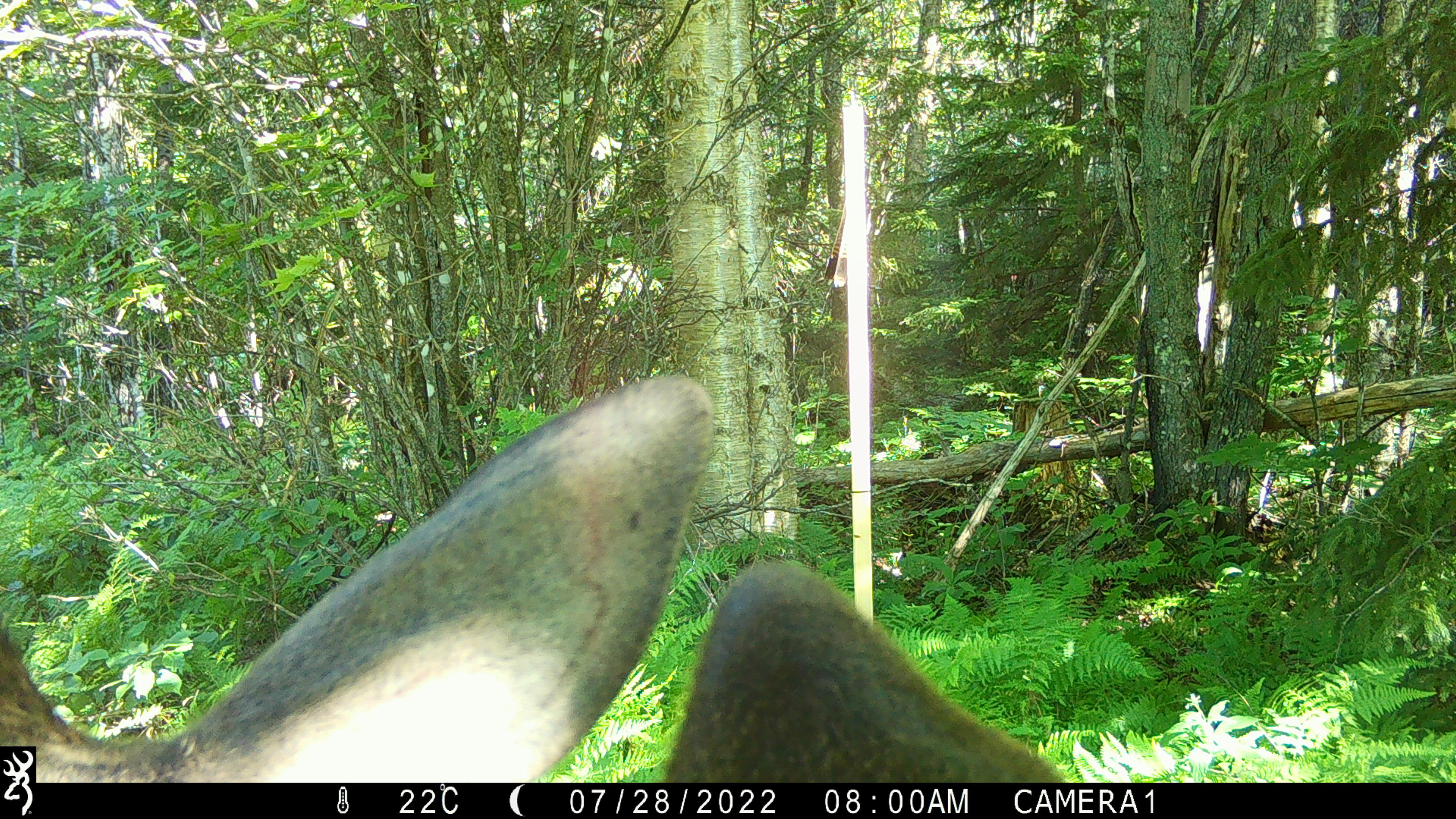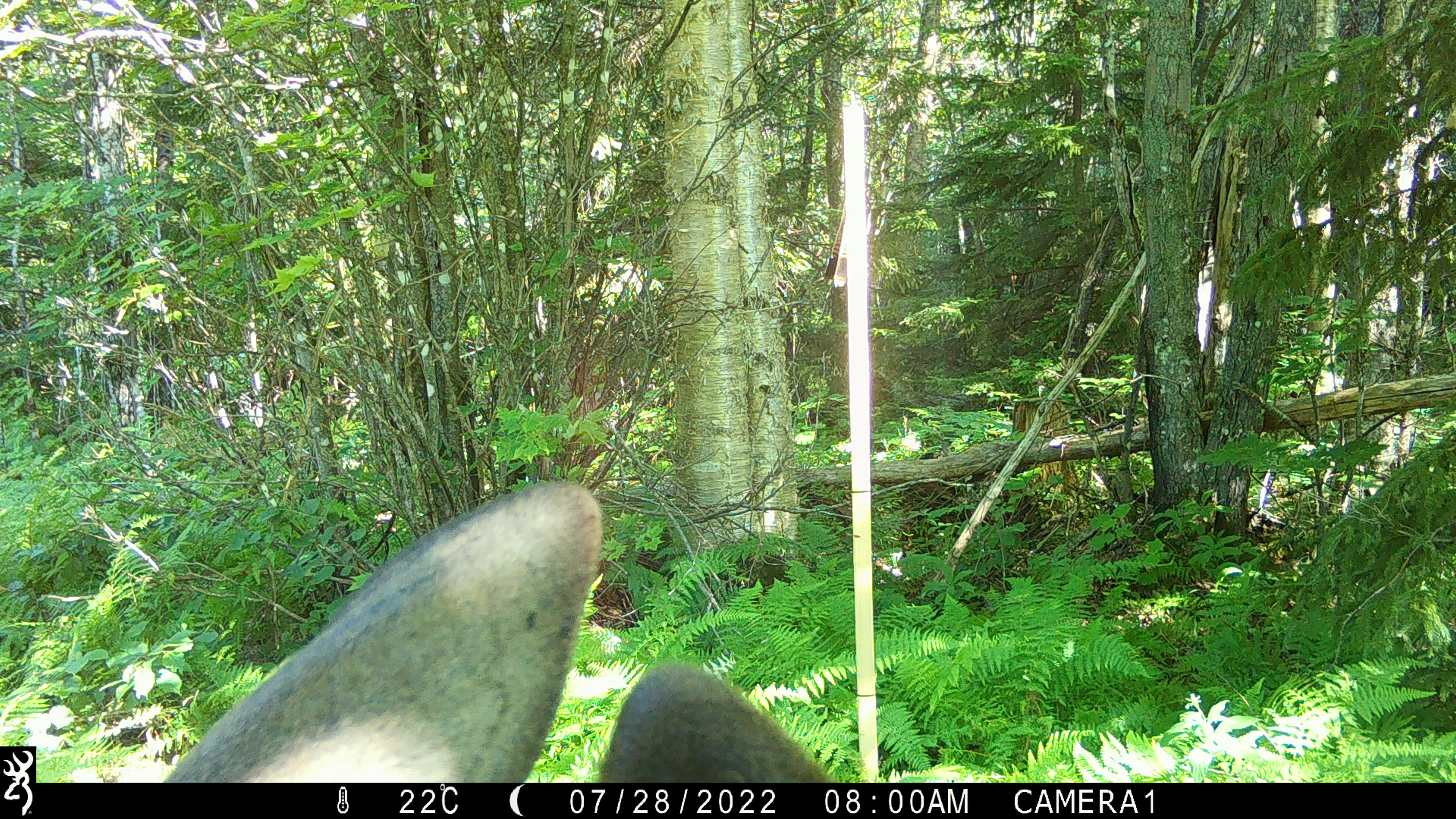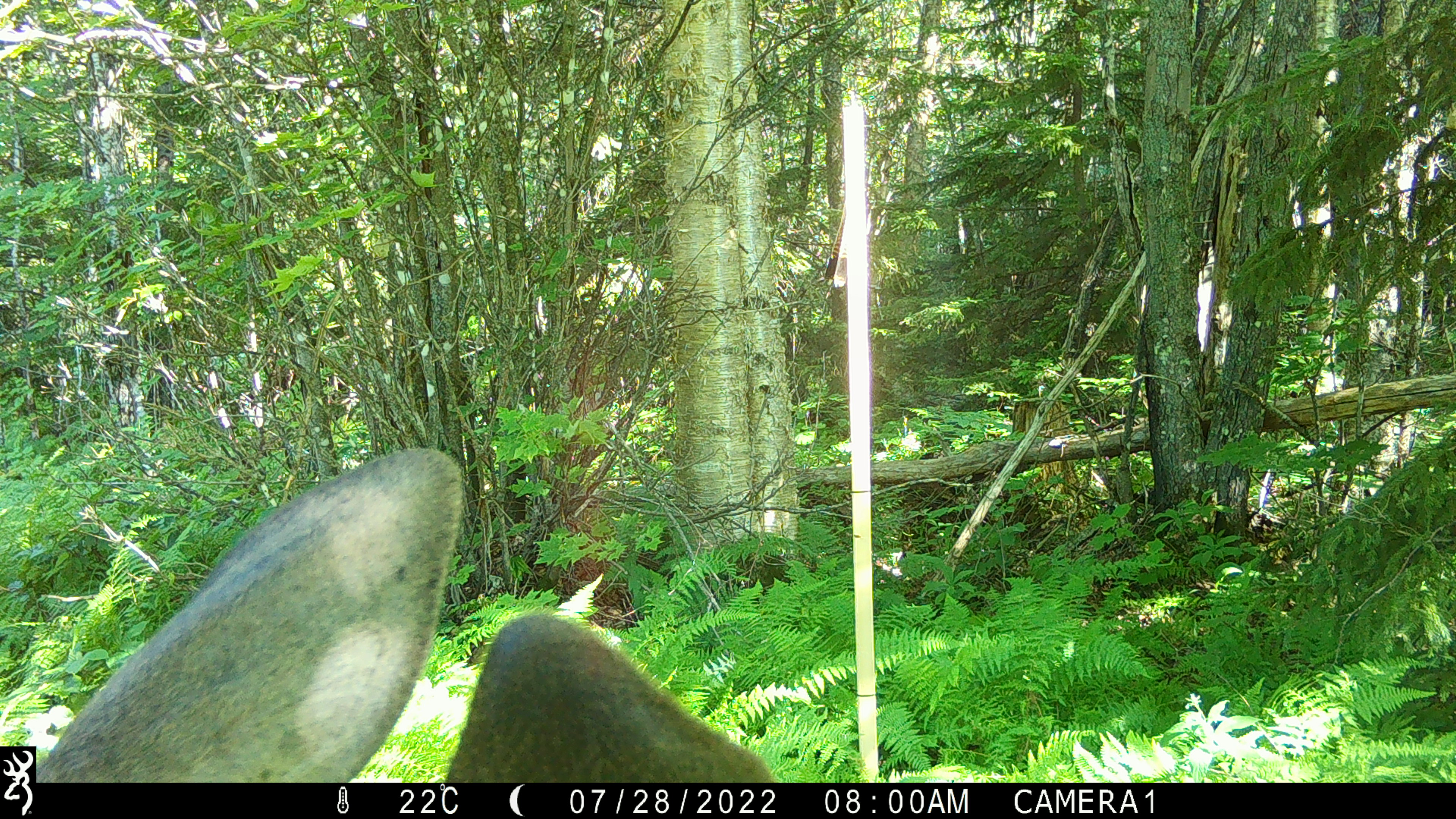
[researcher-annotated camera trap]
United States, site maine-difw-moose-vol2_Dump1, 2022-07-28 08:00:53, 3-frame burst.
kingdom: Animalia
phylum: Chordata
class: Mammalia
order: Artiodactyla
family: Cervidae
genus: Alces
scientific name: Alces alces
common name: moose